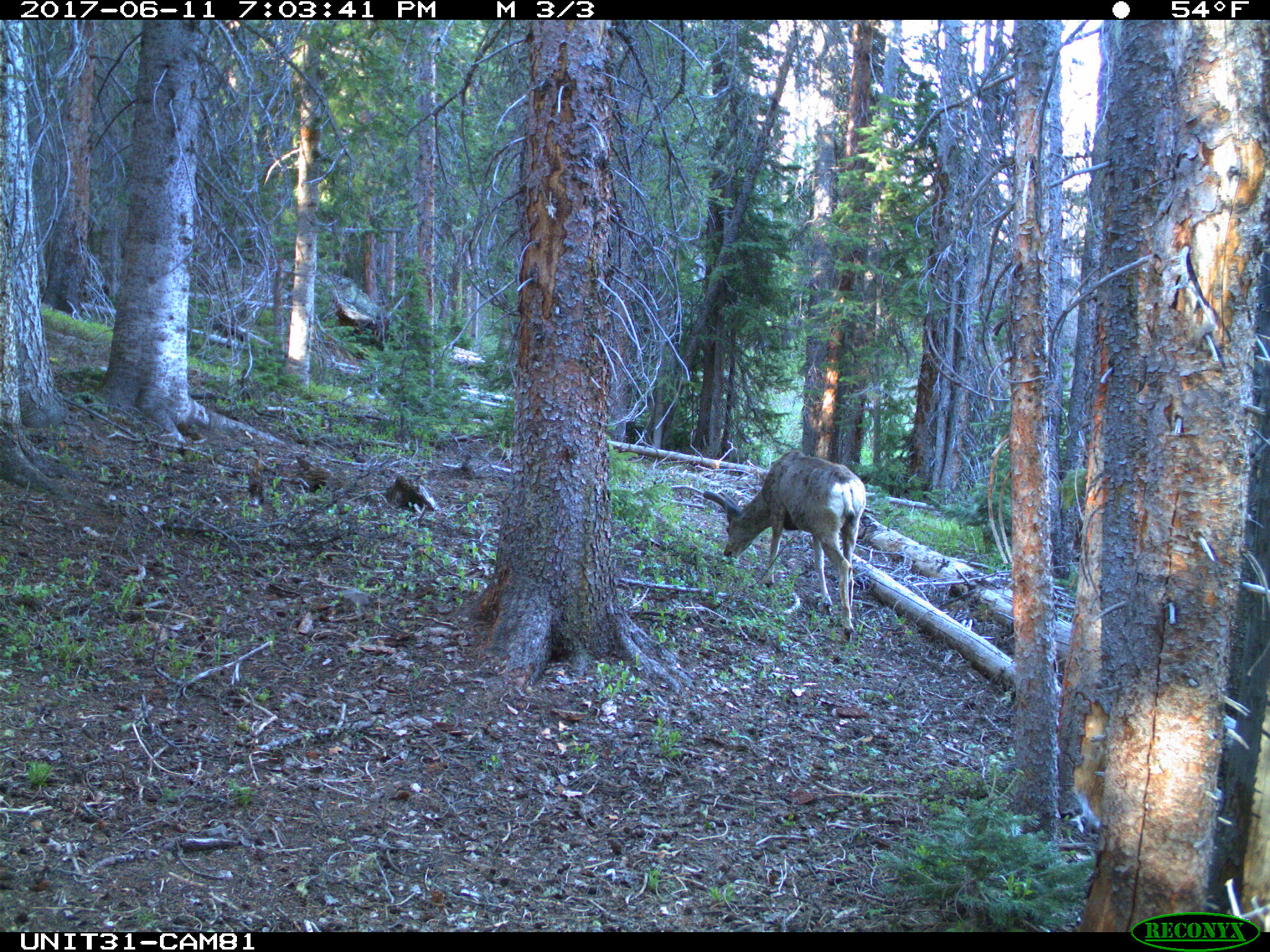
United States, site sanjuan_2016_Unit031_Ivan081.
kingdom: Animalia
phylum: Chordata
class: Mammalia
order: Artiodactyla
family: Cervidae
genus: Odocoileus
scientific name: Odocoileus hemionus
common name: mule deer